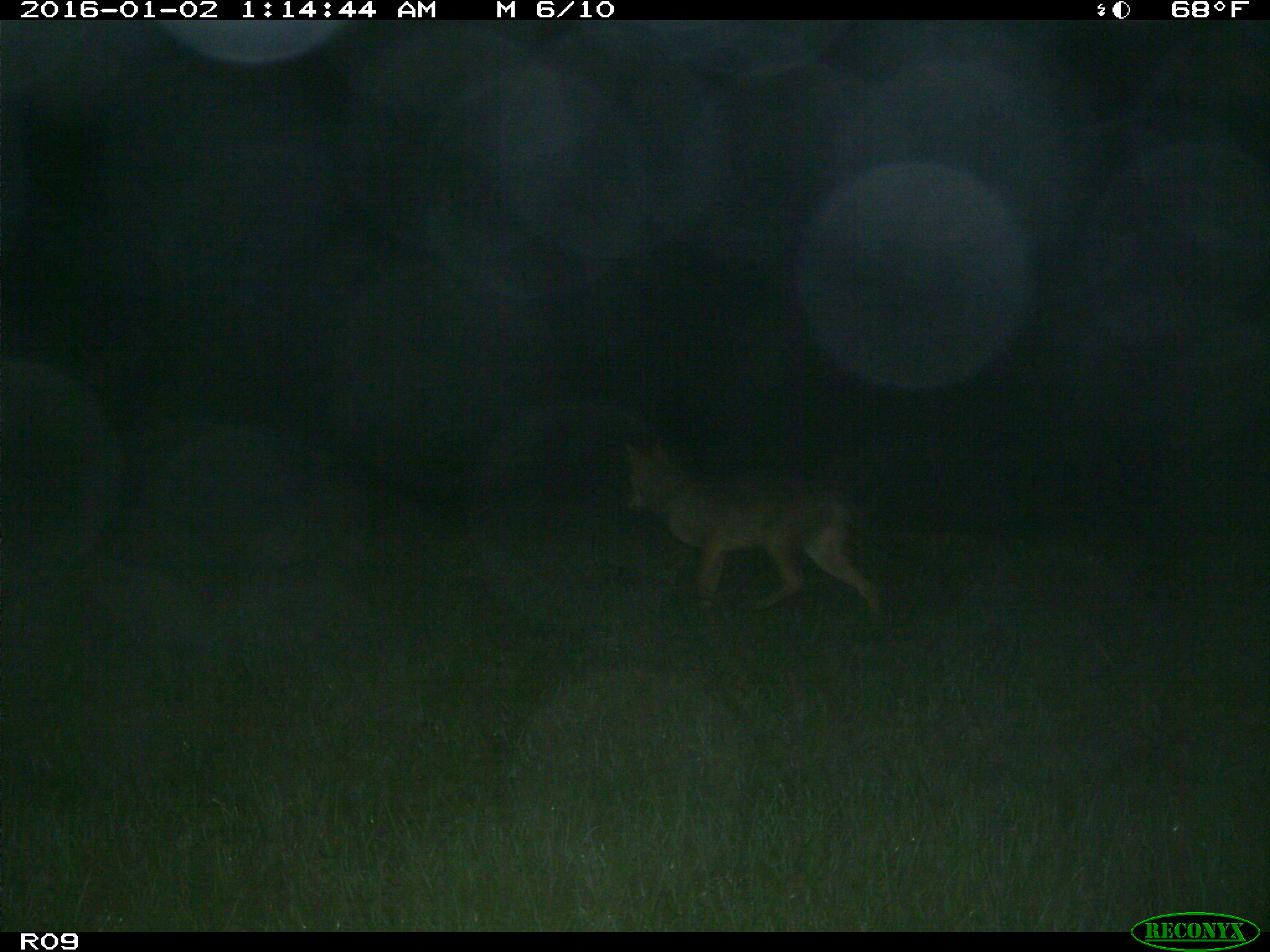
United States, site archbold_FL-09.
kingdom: Animalia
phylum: Chordata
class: Mammalia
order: Carnivora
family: Canidae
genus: Canis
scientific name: Canis latrans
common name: coyote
Canis latrans (coyote).